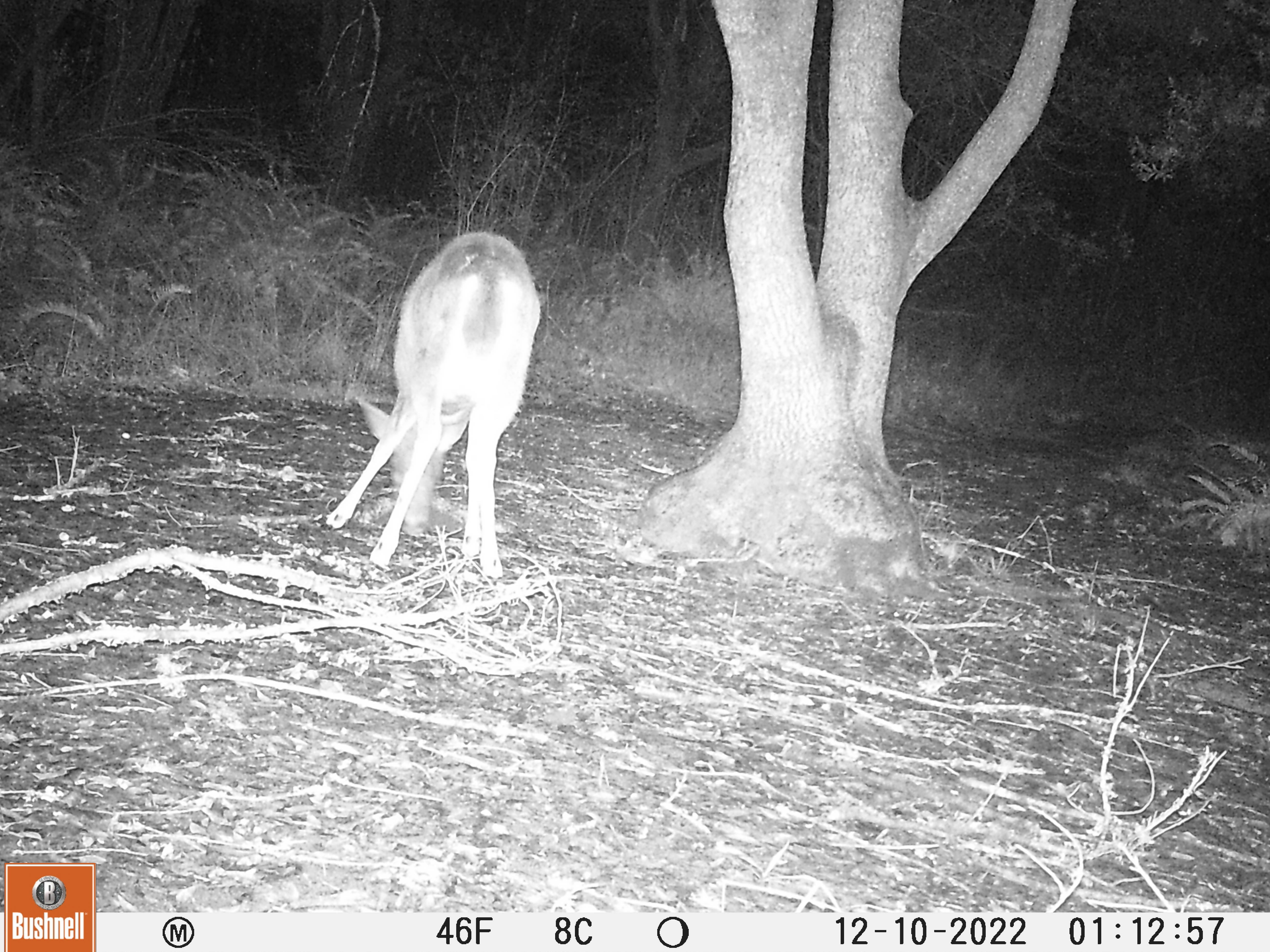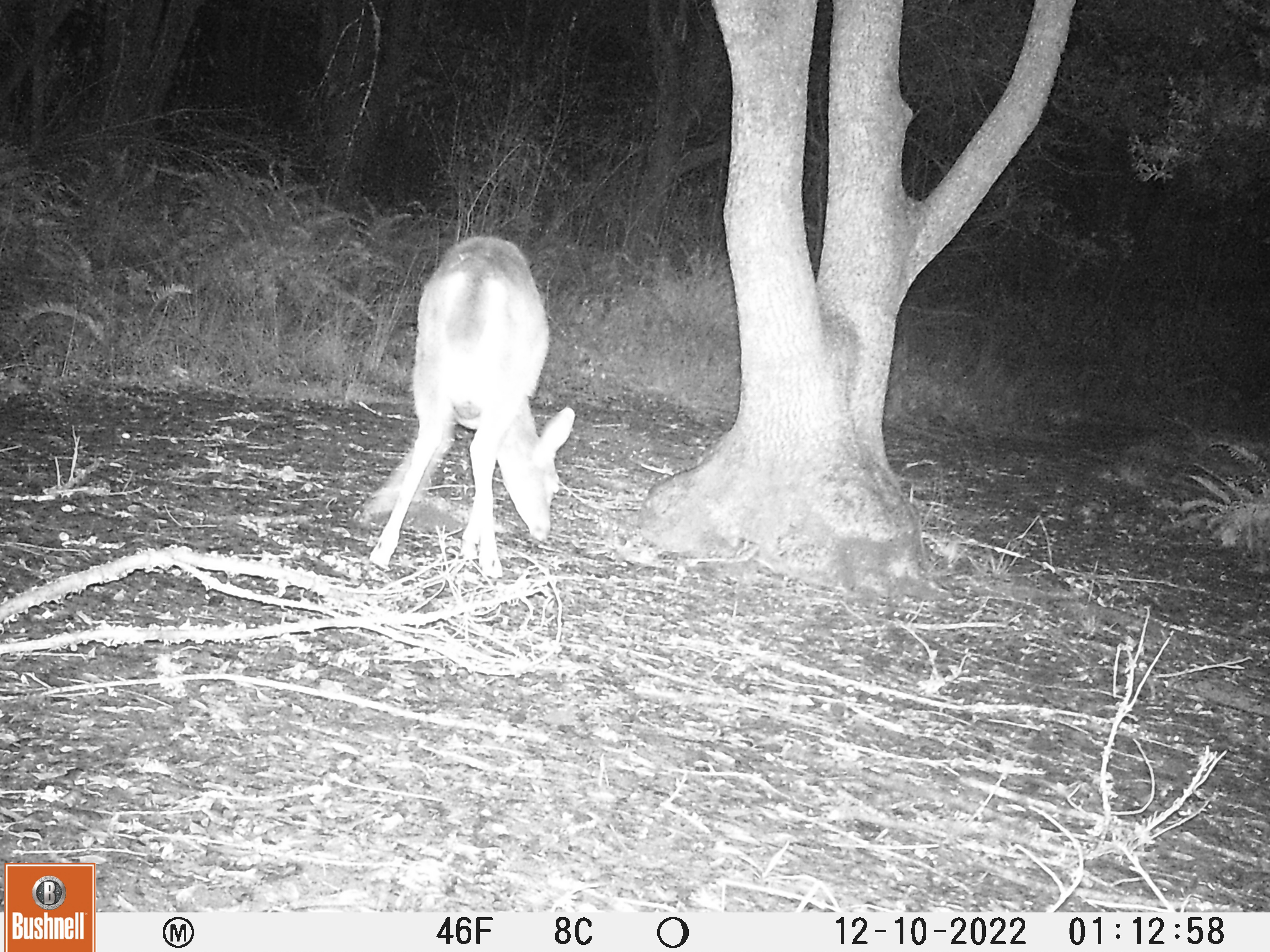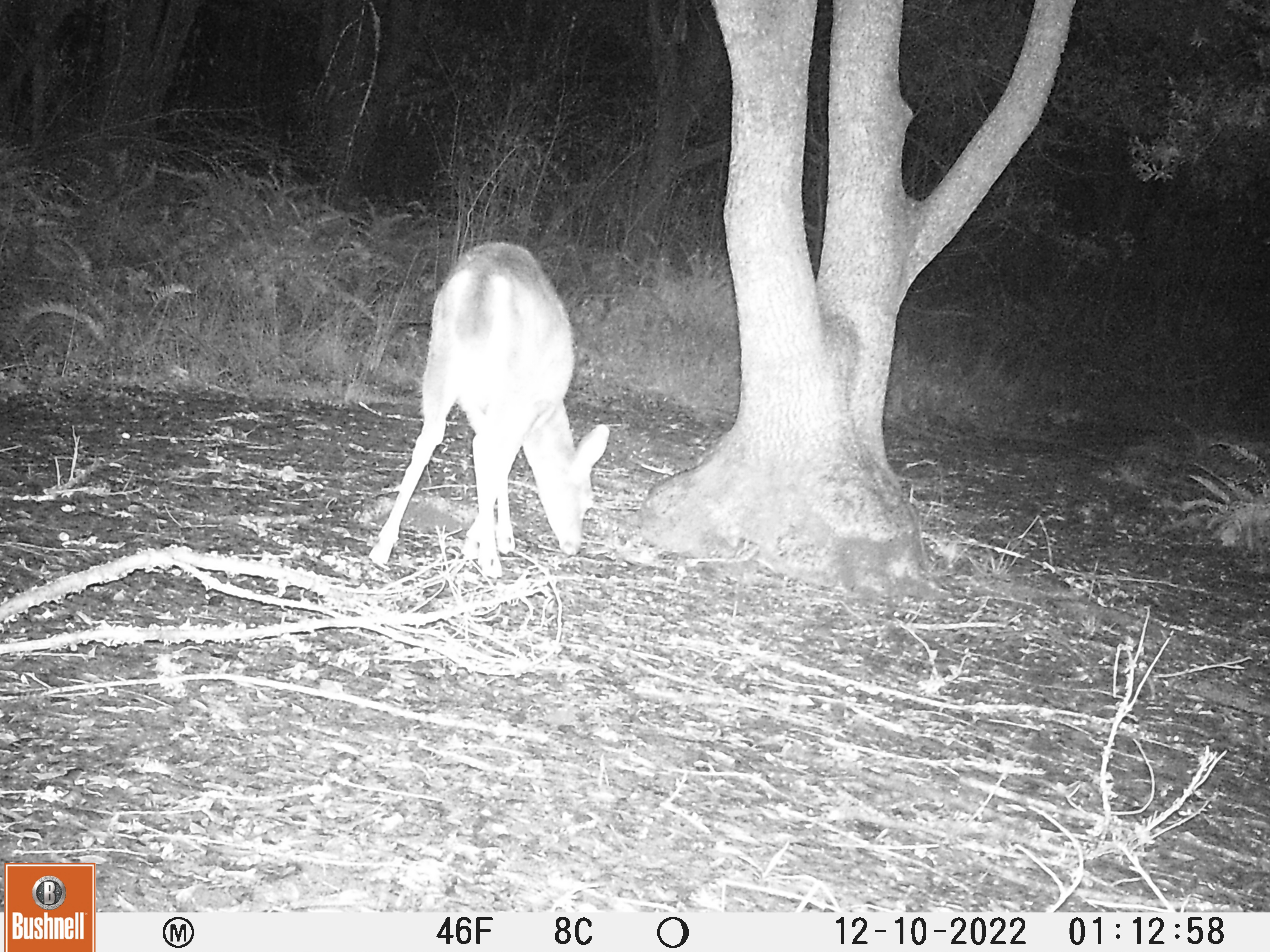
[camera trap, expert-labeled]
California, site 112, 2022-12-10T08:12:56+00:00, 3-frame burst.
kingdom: Animalia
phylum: Chordata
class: Mammalia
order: Artiodactyla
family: Cervidae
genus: Odocoileus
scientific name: Odocoileus hemionus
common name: mule deer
Mule deer (Odocoileus hemionus).